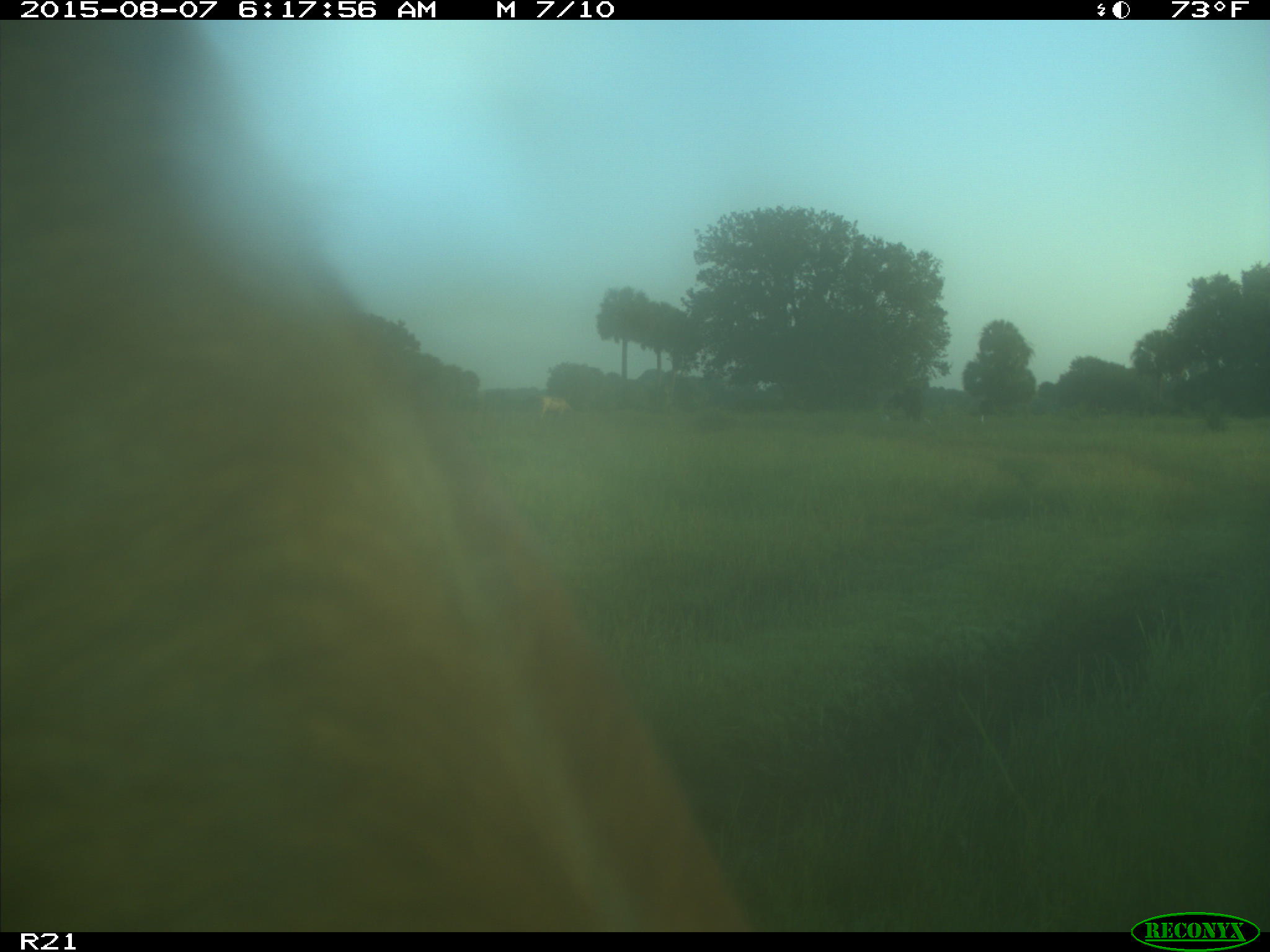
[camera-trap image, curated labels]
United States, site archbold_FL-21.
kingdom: Animalia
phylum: Chordata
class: Mammalia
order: Artiodactyla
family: Bovidae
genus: Bos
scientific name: Bos taurus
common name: domestic cow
Bos taurus (domestic cow).